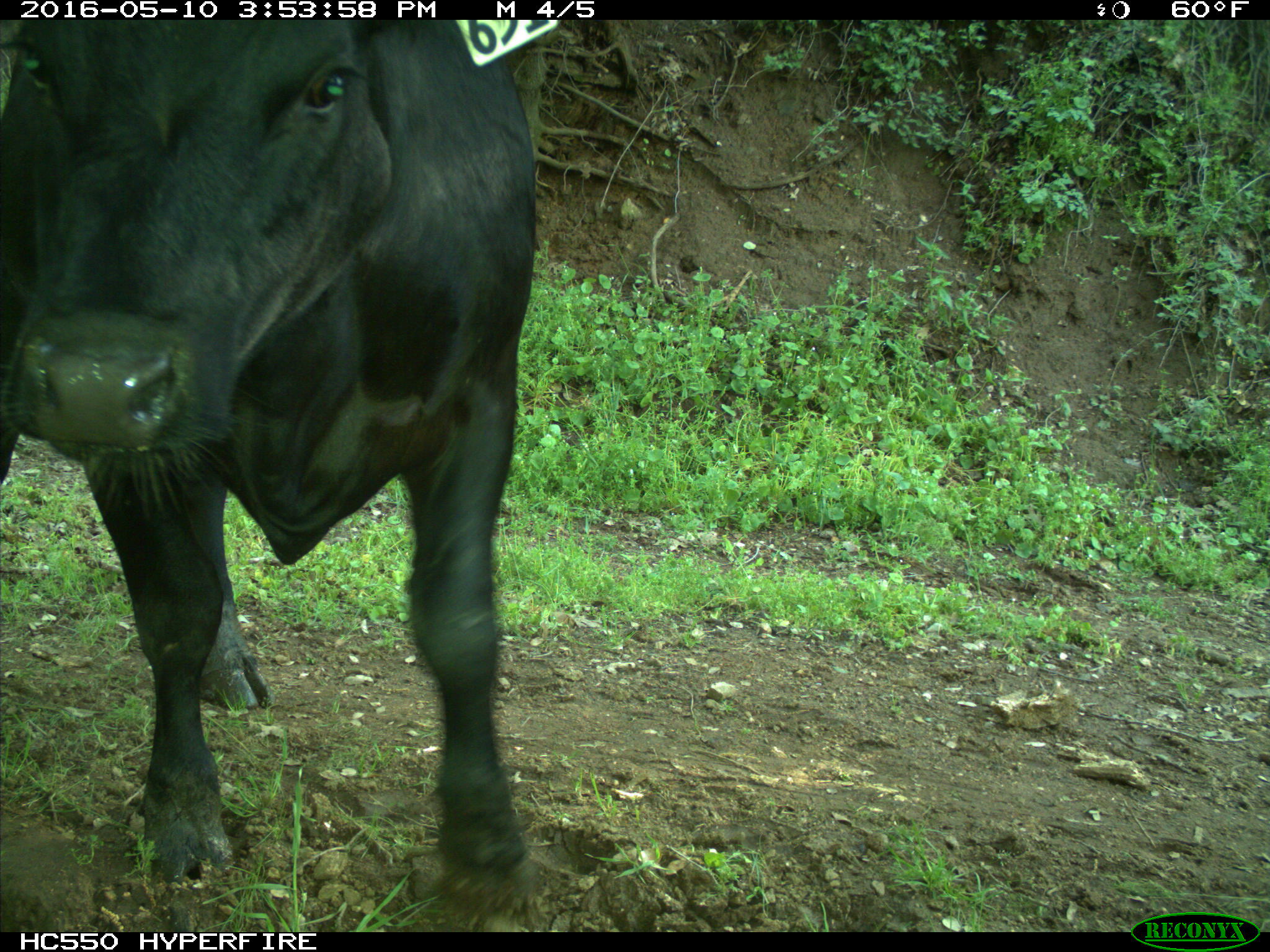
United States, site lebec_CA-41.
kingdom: Animalia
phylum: Chordata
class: Mammalia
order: Artiodactyla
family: Bovidae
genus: Bos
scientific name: Bos taurus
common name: domestic cow